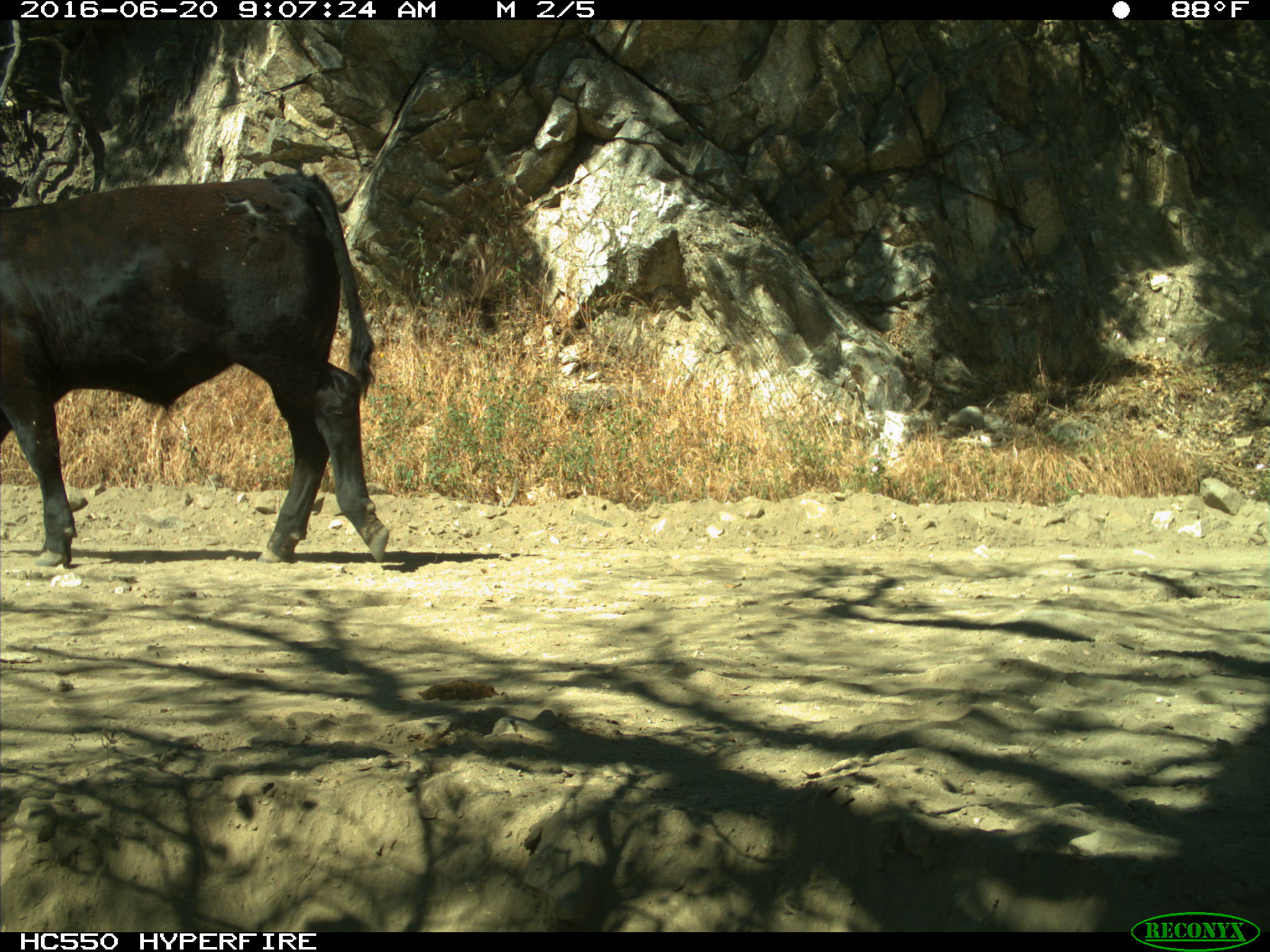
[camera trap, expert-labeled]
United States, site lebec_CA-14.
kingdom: Animalia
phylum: Chordata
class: Mammalia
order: Artiodactyla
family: Bovidae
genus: Bos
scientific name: Bos taurus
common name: domestic cow